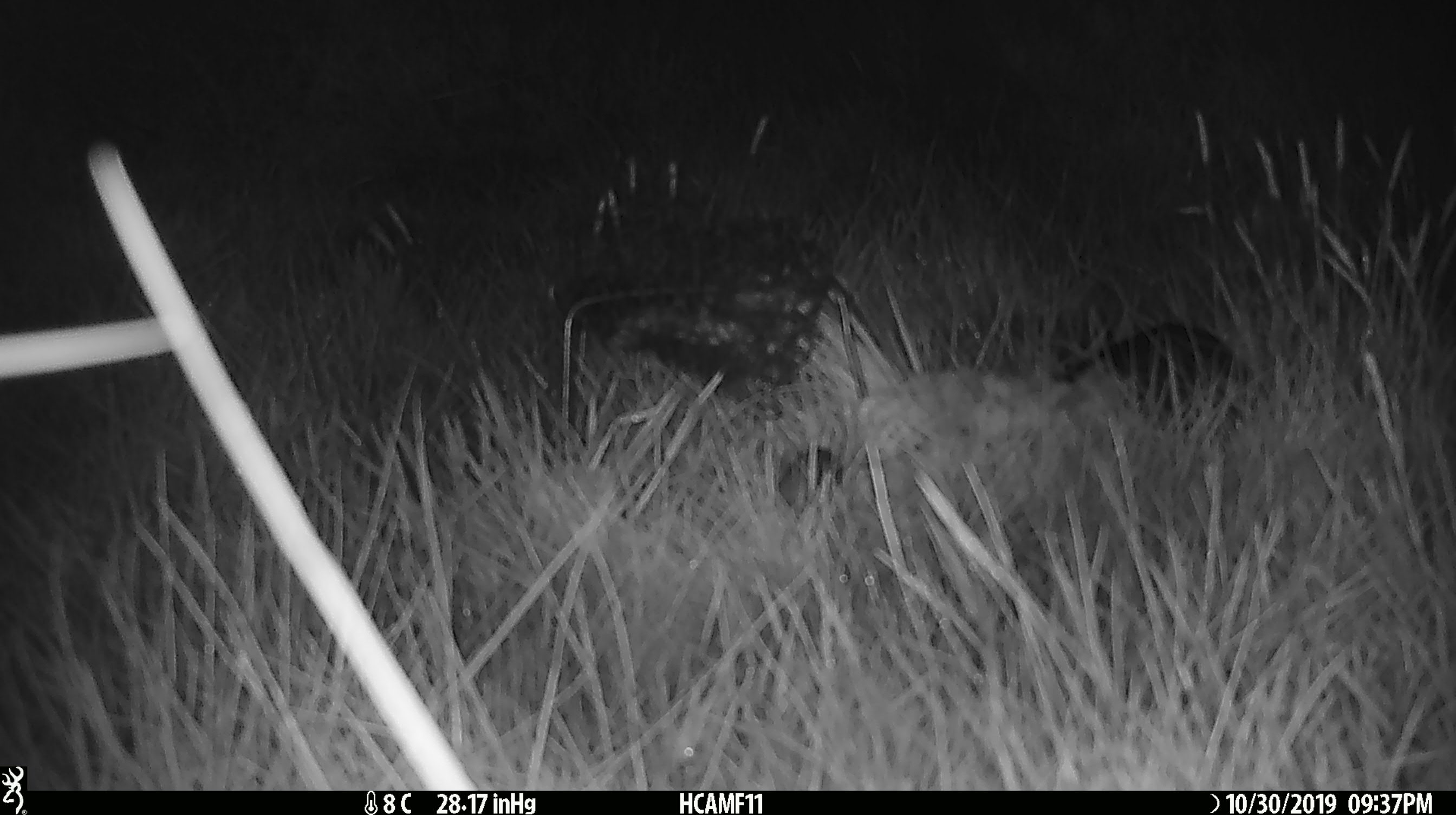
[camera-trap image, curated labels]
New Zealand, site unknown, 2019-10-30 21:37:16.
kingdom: Animalia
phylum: Chordata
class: Mammalia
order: Rodentia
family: Muridae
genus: Mus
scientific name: Mus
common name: mouse